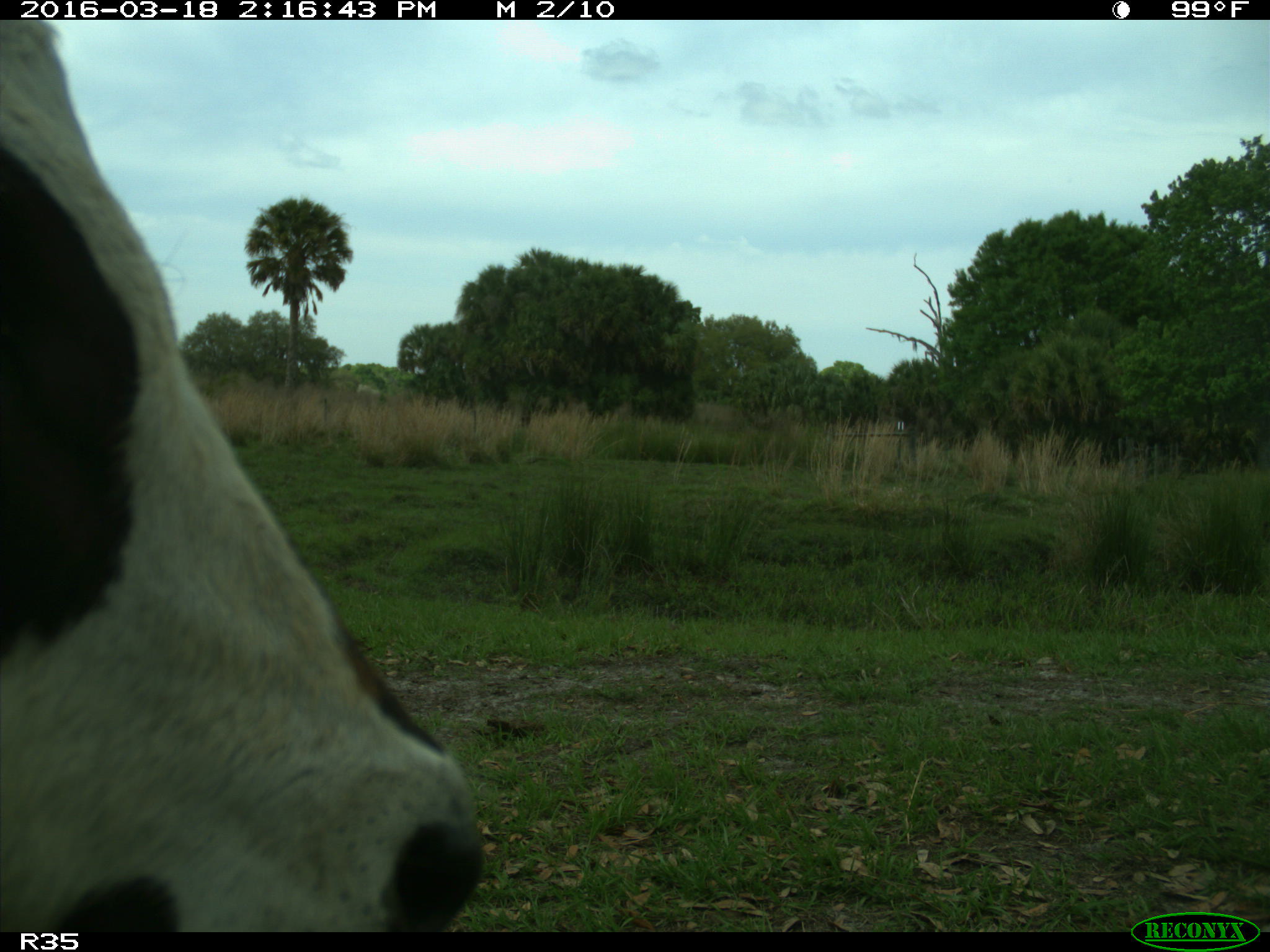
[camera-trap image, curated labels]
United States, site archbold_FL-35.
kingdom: Animalia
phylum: Chordata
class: Mammalia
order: Artiodactyla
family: Bovidae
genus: Bos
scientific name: Bos taurus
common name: domestic cow